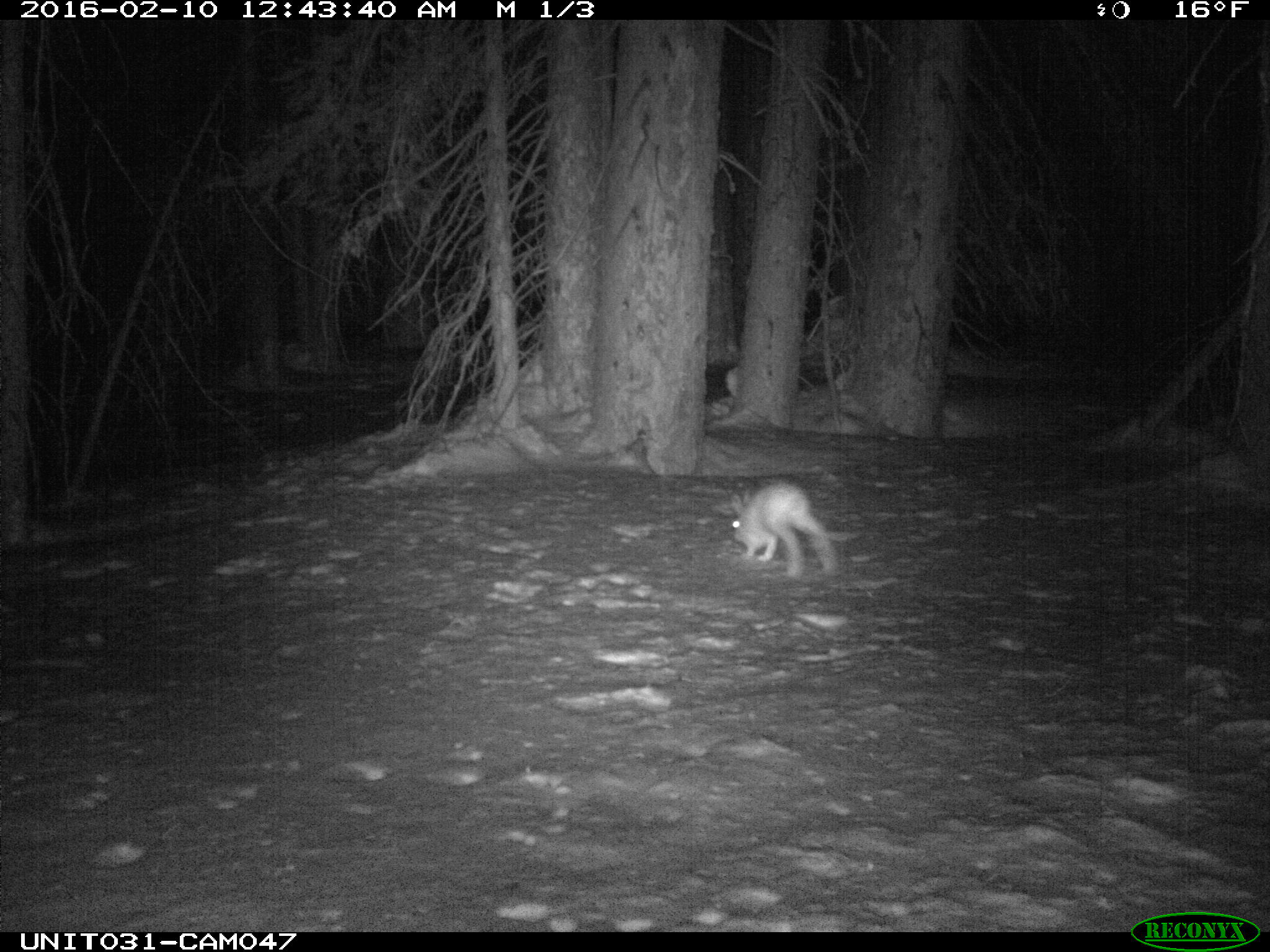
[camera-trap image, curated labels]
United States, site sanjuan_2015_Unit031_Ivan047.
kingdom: Animalia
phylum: Chordata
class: Mammalia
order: Lagomorpha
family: Leporidae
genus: Lepus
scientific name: Lepus americanus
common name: snowshoe hare